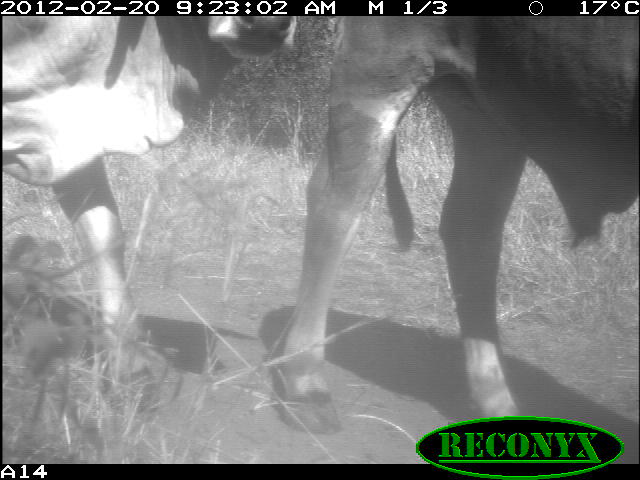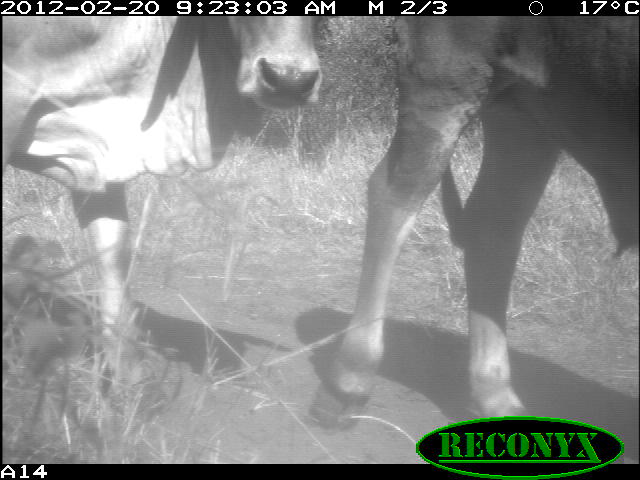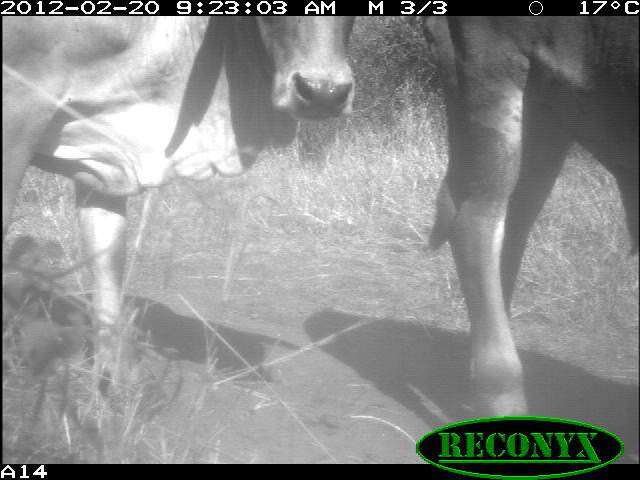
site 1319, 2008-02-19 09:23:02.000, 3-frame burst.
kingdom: Animalia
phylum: Chordata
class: Mammalia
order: Artiodactyla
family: Bovidae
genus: Bos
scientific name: Bos taurus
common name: domestic cattle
Bos taurus (domestic cattle), count 2.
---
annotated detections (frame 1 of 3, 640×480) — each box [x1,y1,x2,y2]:
bos taurus: [268,16,638,448]; [3,15,296,407]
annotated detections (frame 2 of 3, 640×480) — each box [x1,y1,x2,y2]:
bos taurus: [306,16,640,439]; [2,16,324,403]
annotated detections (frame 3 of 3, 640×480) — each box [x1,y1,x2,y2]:
bos taurus: [2,16,357,424]; [421,16,640,439]